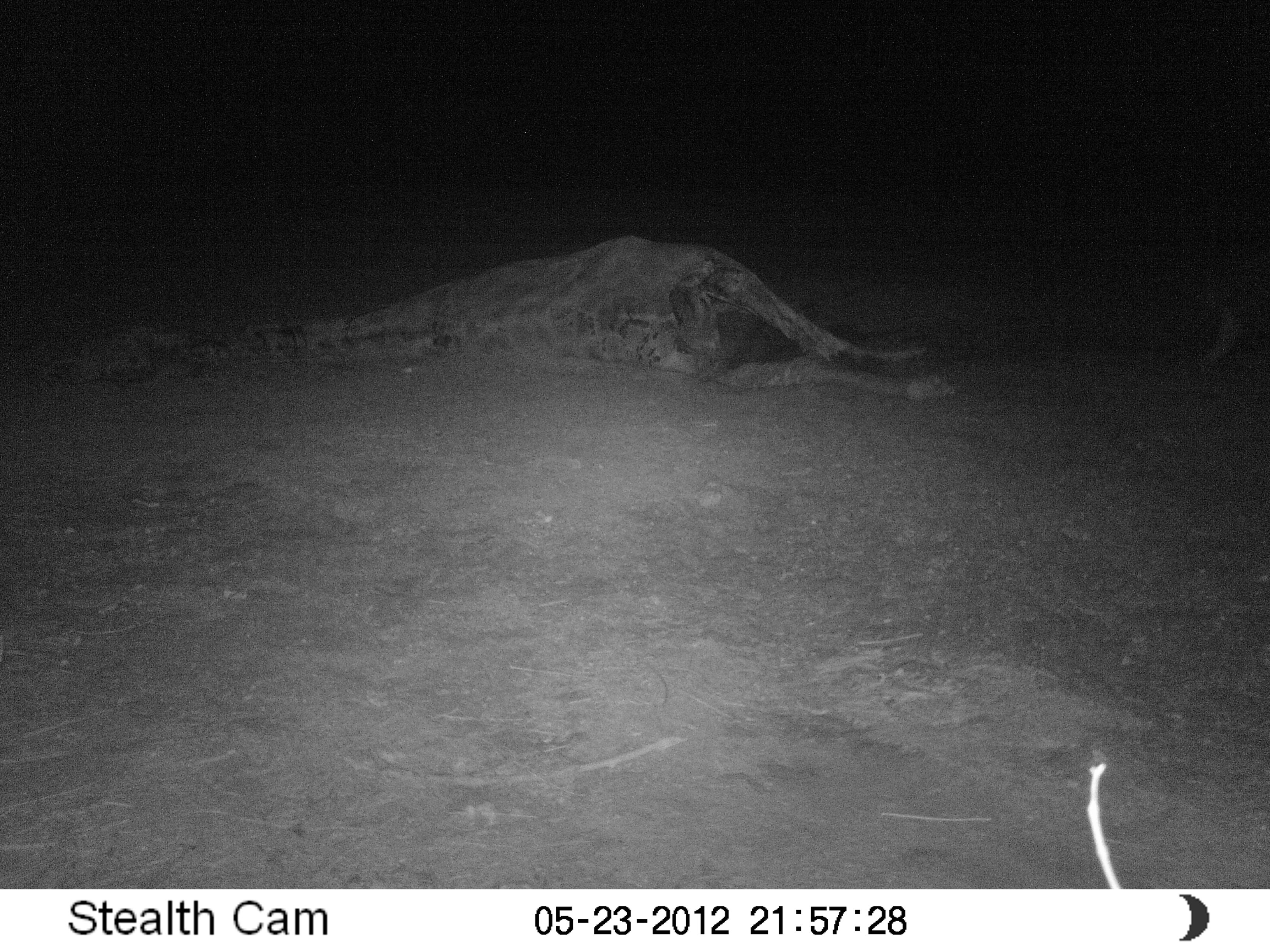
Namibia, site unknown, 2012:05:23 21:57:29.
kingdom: Animalia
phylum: Chordata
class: Mammalia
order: Carnivora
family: Hyaenidae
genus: Parahyaena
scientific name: Parahyaena brunnea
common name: brown hyena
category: hyaena brunnea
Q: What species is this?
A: Hyaena brunnea (brown hyena) (Parahyaena brunnea).